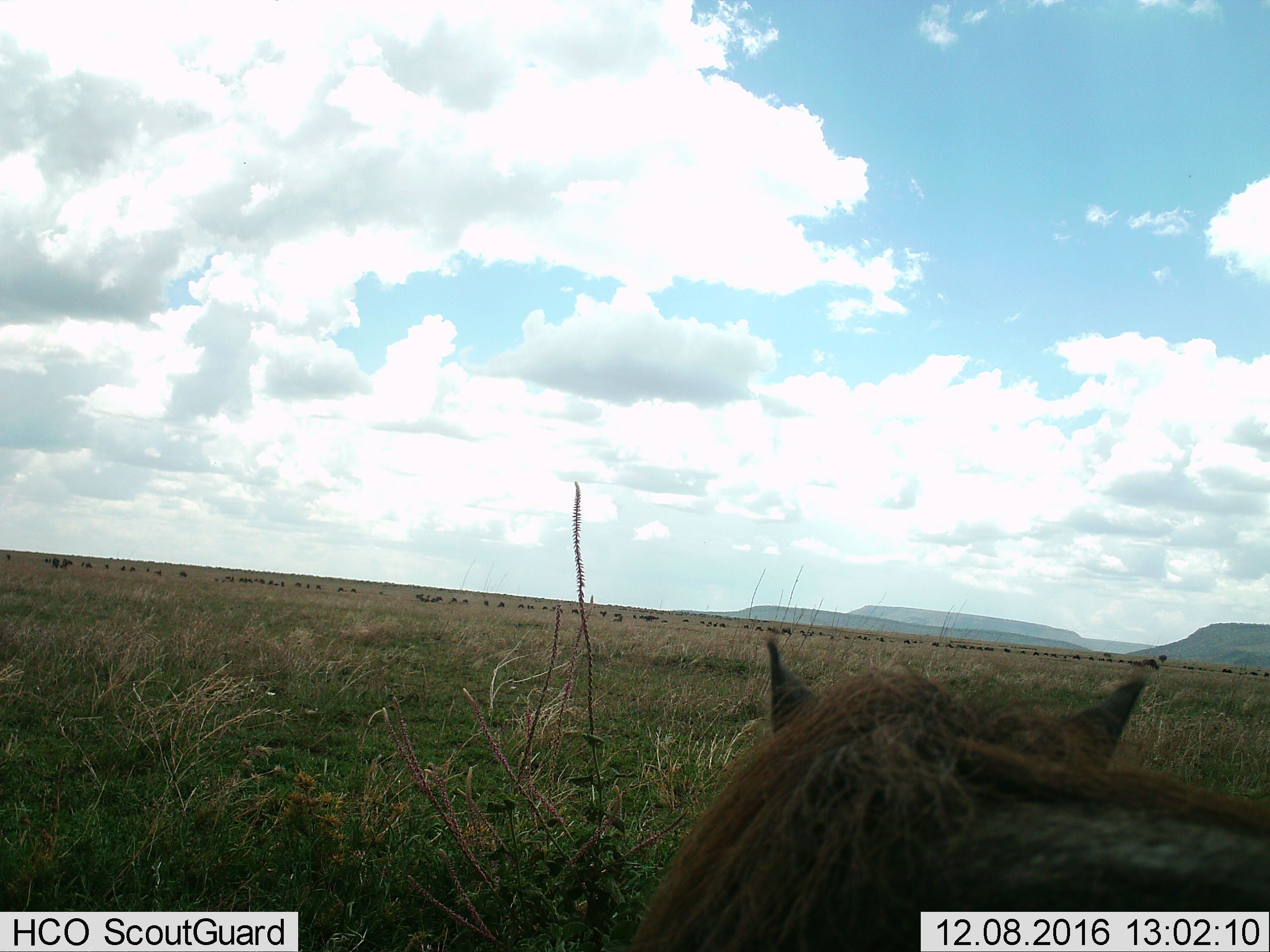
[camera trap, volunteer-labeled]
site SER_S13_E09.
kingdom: Animalia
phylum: Chordata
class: Mammalia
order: Artiodactyla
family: Suidae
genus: Phacochoerus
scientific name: Phacochoerus africanus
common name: warthog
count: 1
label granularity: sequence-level